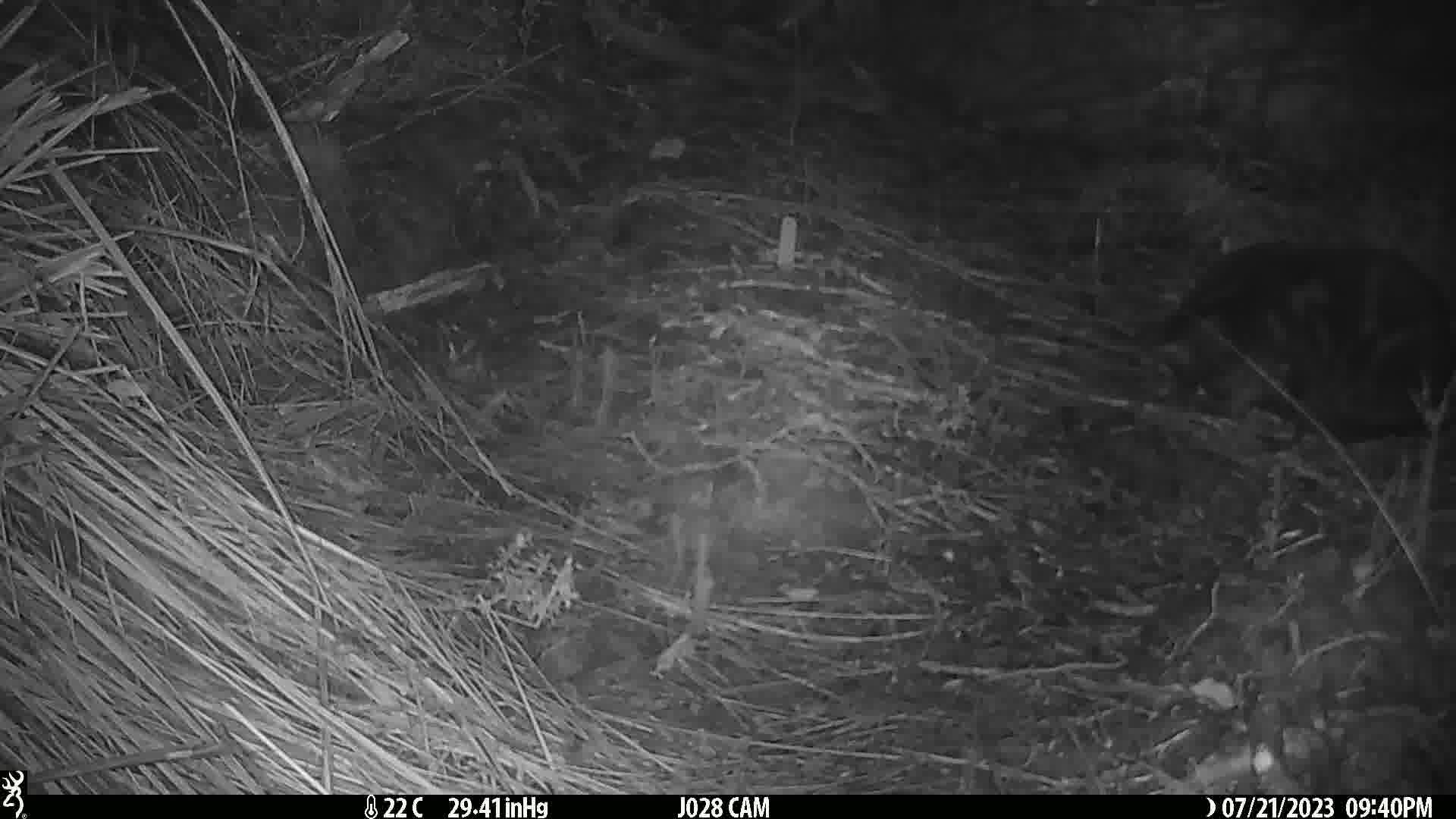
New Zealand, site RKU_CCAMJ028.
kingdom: Animalia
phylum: Chordata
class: Mammalia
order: Carnivora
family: Felidae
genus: Felis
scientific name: Felis catus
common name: domestic cat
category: cat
Cat (domestic cat) (Felis catus).